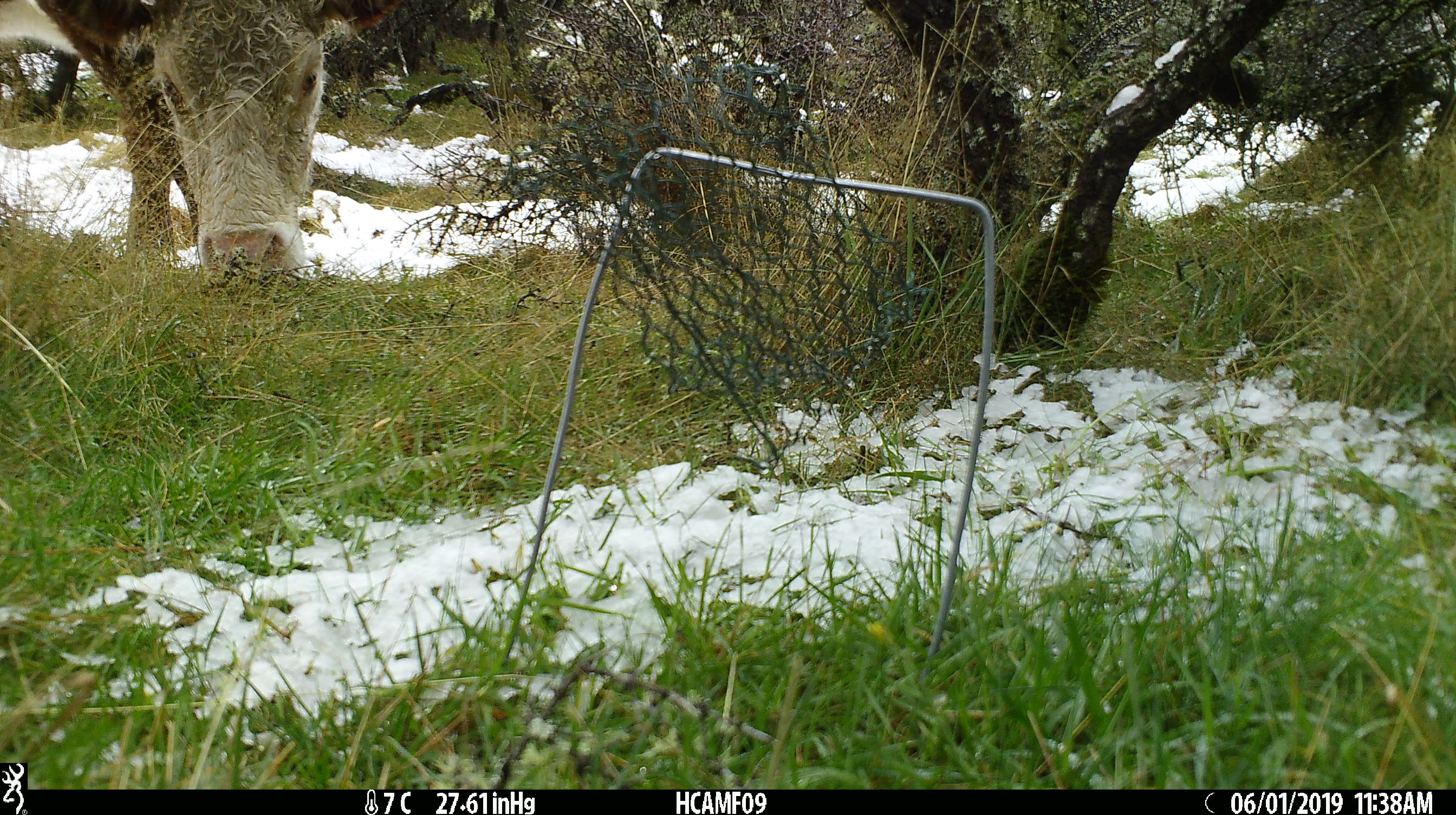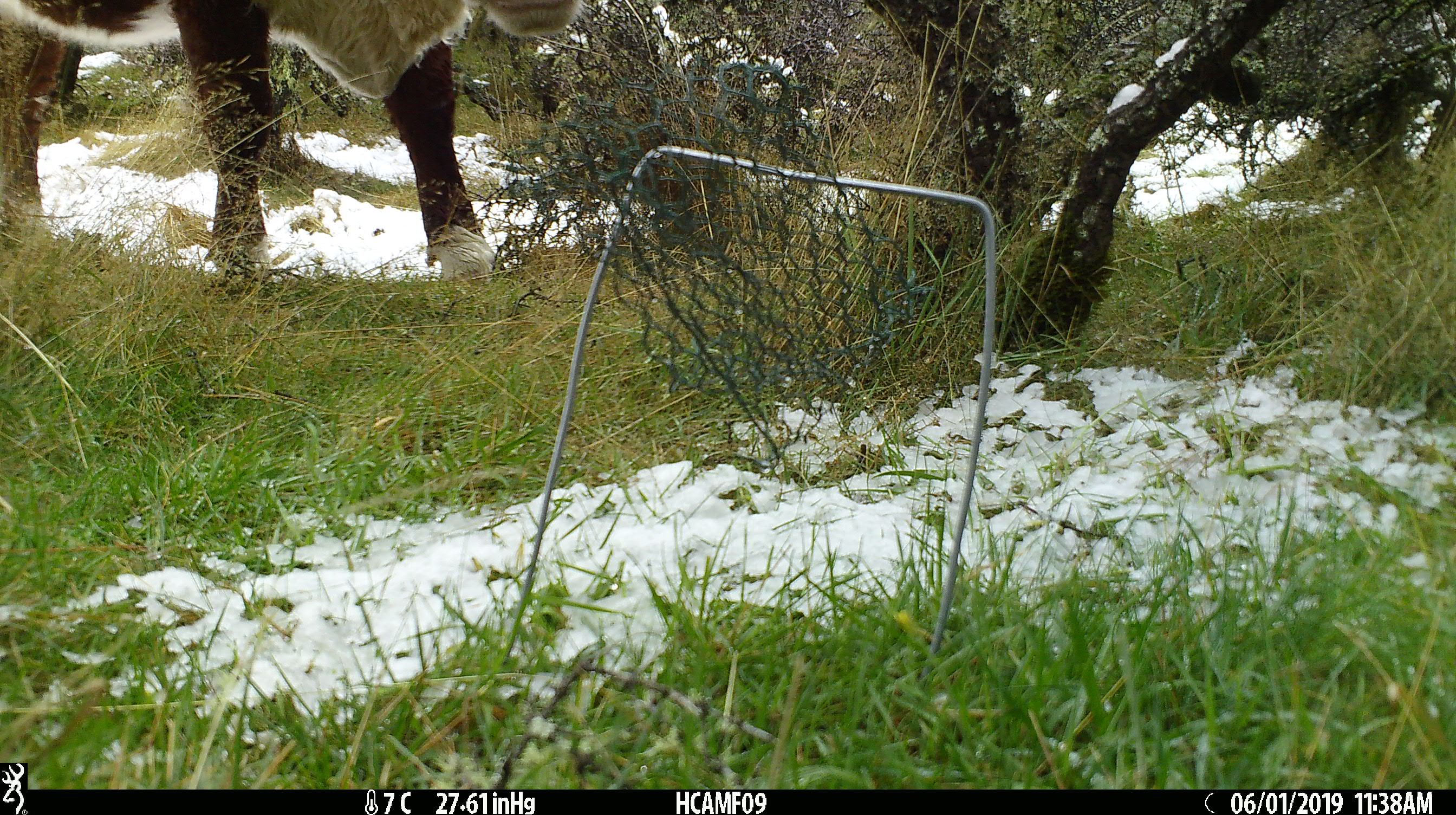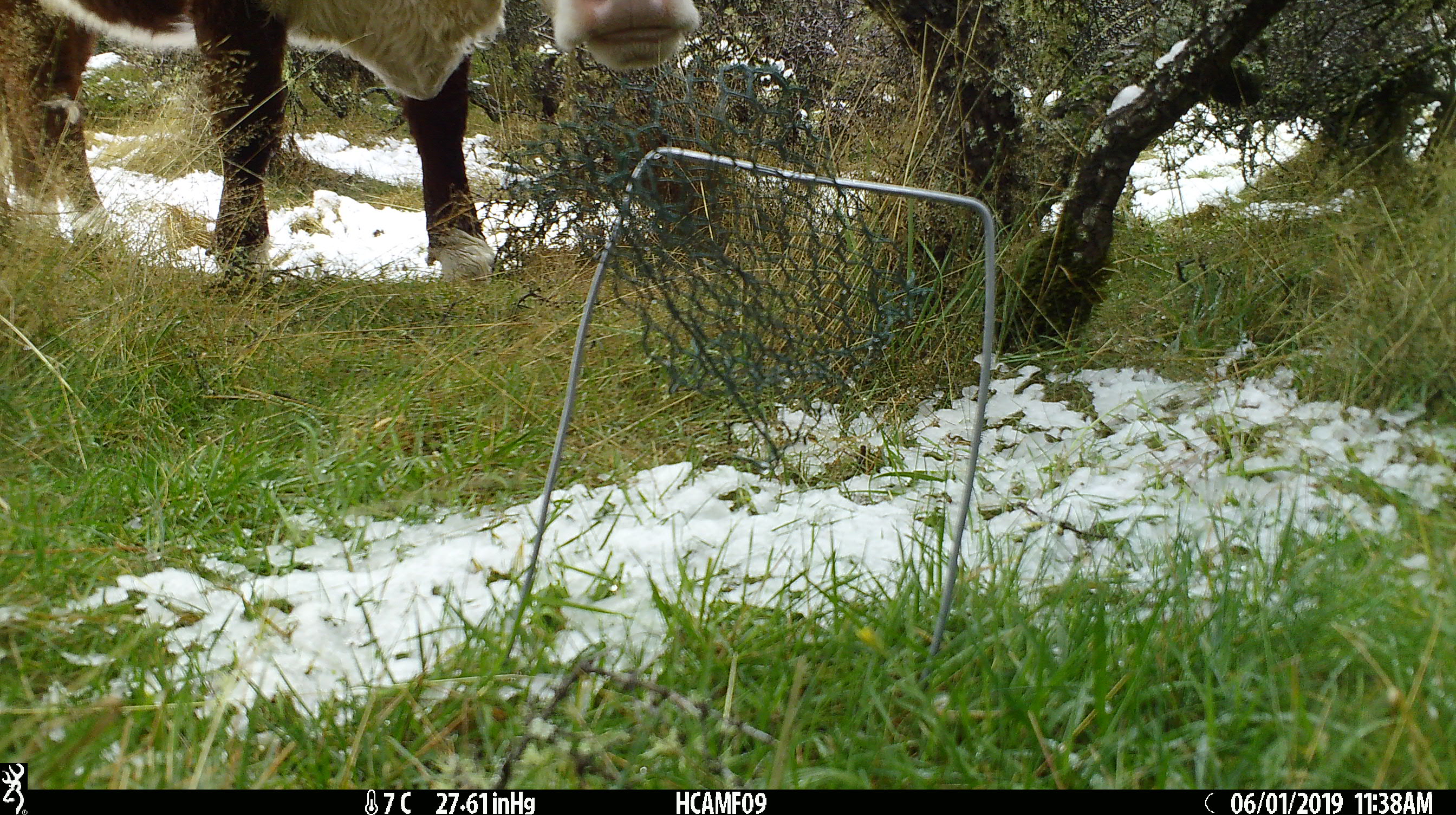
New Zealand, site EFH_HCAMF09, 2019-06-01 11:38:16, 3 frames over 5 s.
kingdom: Animalia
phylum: Chordata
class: Mammalia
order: Artiodactyla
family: Bovidae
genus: Bos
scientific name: Bos taurus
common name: domestic cow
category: cow